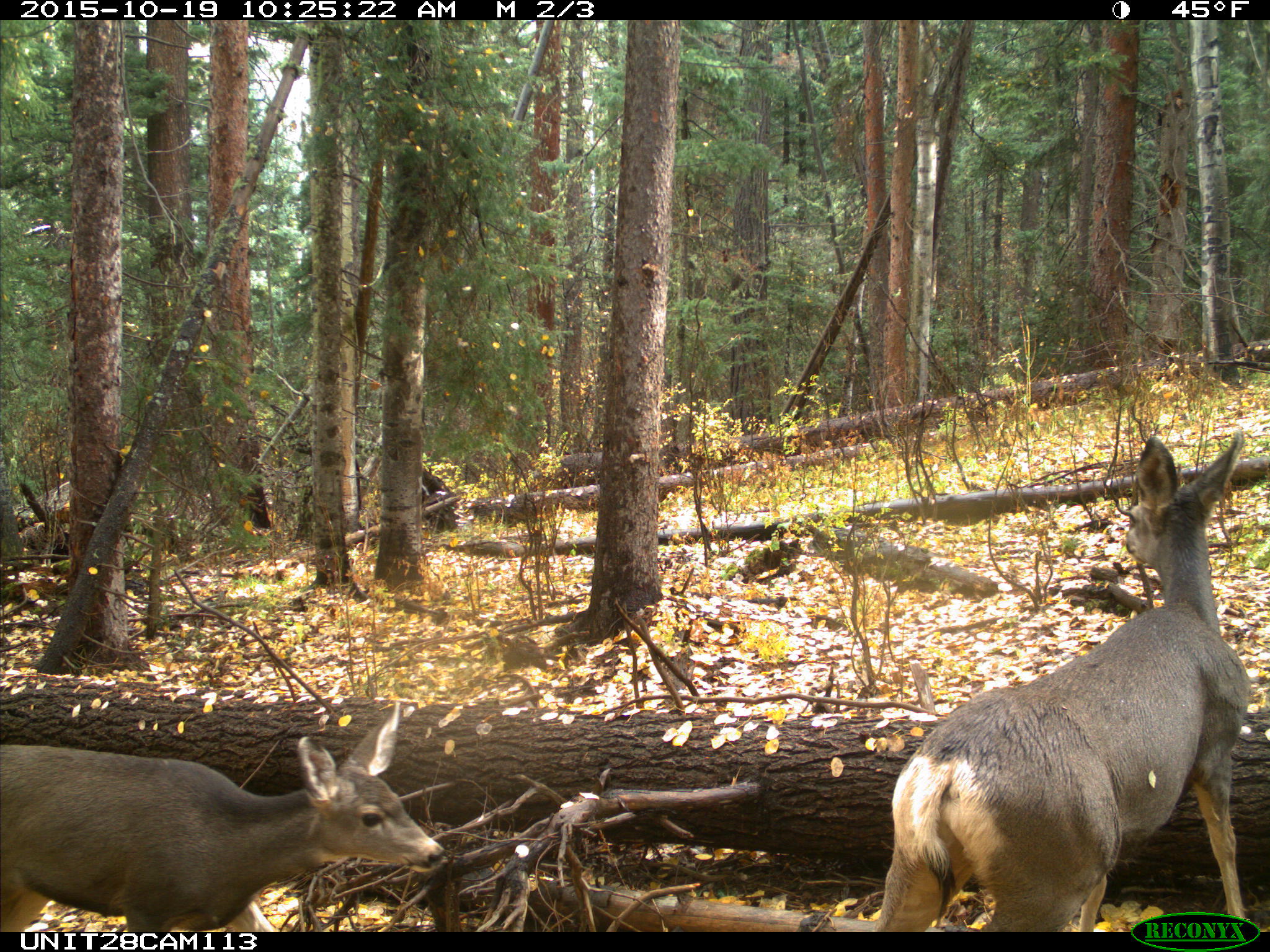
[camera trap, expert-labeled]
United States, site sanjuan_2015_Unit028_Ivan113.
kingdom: Animalia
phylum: Chordata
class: Mammalia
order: Artiodactyla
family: Cervidae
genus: Odocoileus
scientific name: Odocoileus hemionus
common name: mule deer